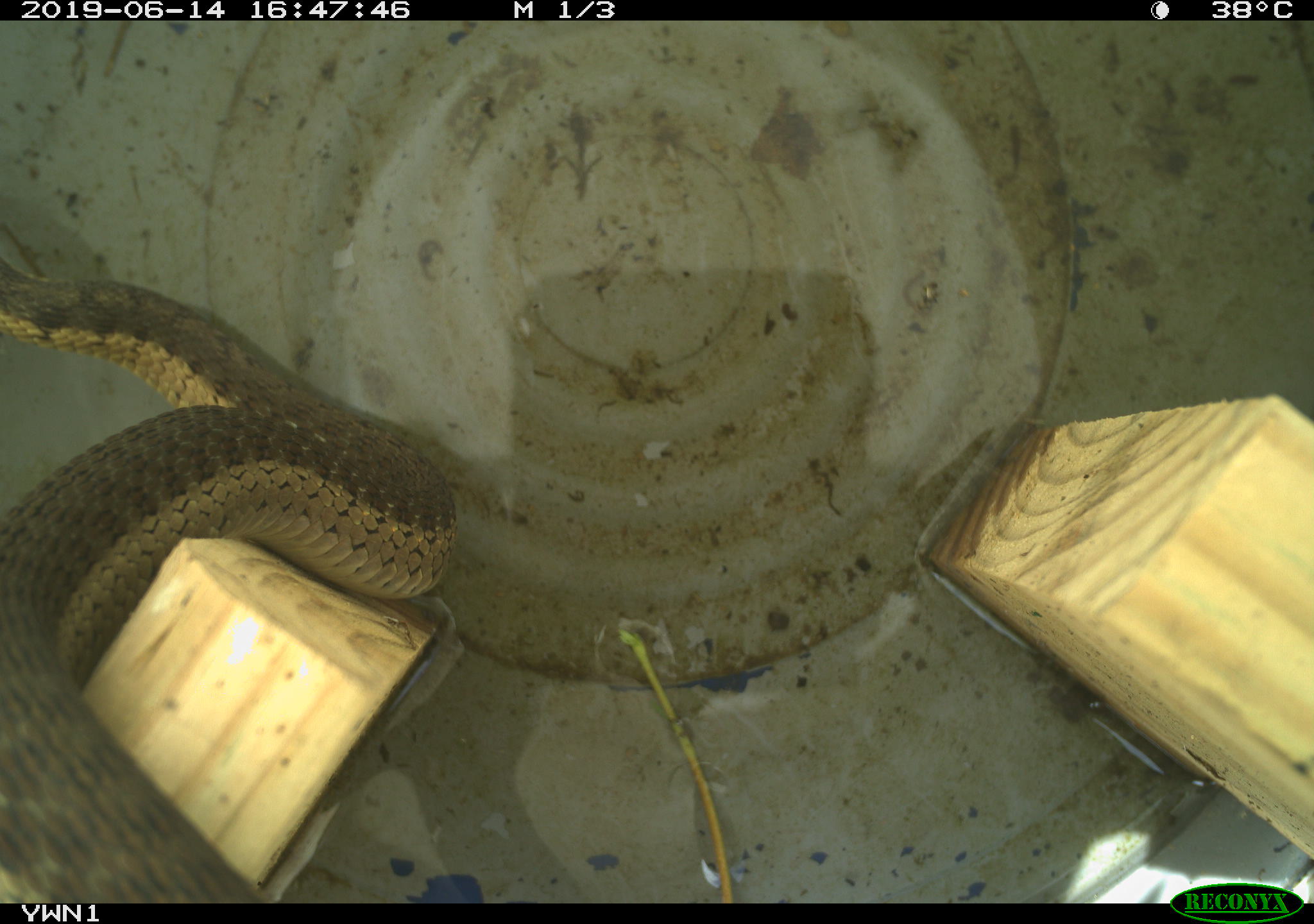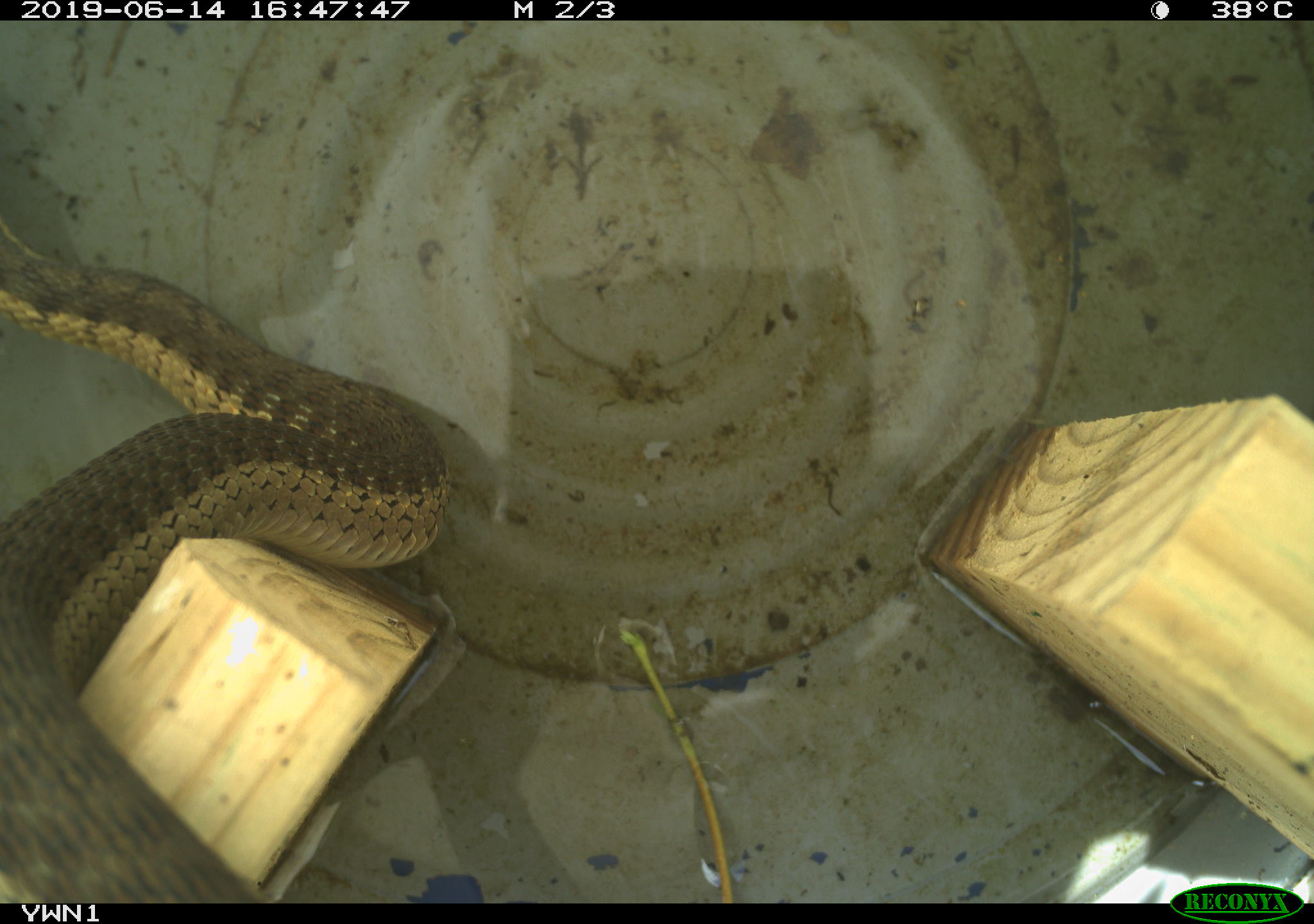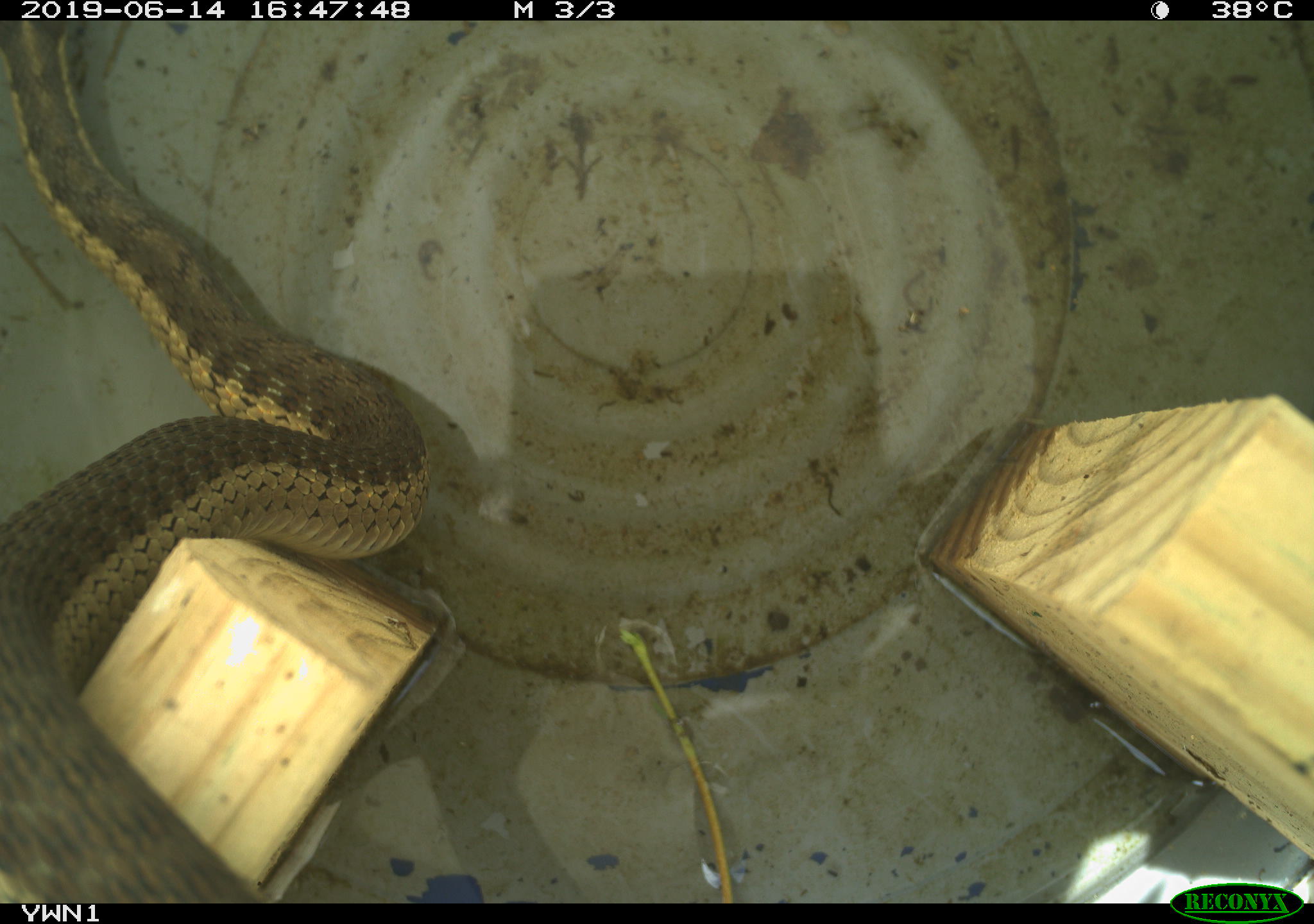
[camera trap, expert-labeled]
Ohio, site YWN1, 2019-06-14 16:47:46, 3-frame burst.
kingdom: Animalia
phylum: Chordata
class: Reptilia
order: Squamata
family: Colubridae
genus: Thamnophis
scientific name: Thamnophis sirtalis sirtalis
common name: eastern gartersnake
Eastern gartersnake (Thamnophis sirtalis sirtalis).